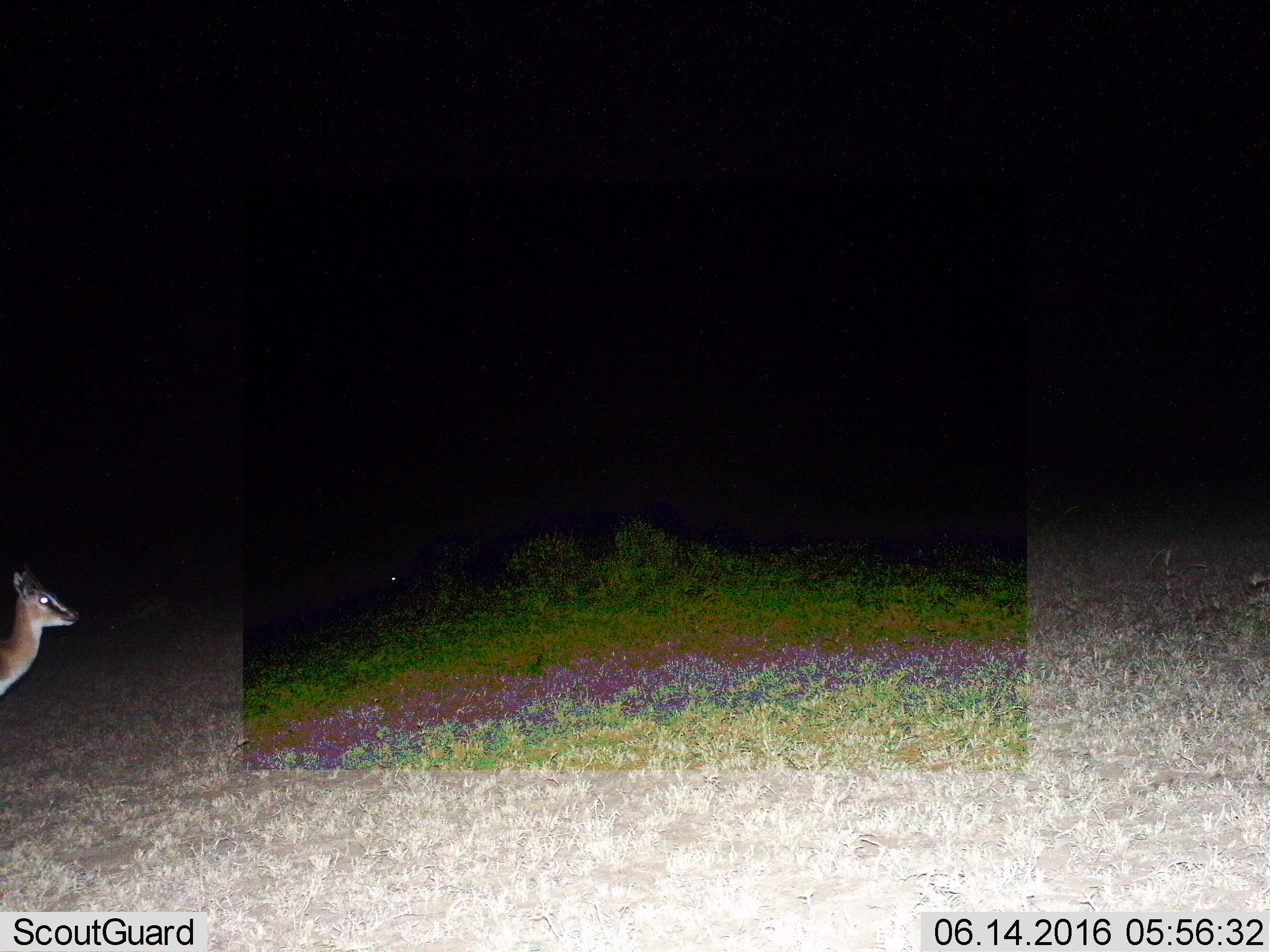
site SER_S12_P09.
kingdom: Animalia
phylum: Chordata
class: Mammalia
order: Artiodactyla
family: Bovidae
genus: Eudorcas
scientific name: Eudorcas thomsonii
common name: thomson's gazelle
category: gazellethomsons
Gazellethomsons (thomson's gazelle) (Eudorcas thomsonii), count 1. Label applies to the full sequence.